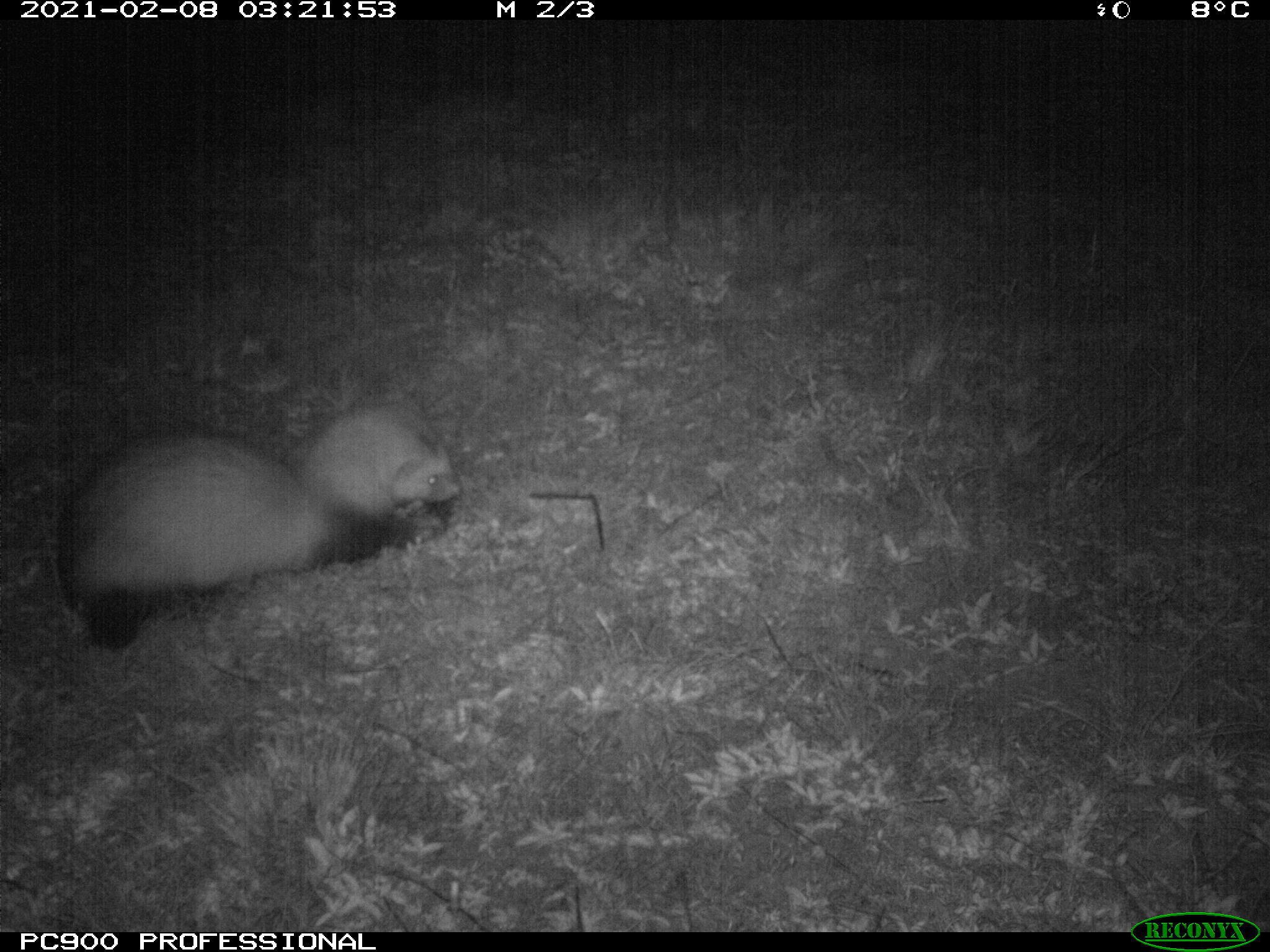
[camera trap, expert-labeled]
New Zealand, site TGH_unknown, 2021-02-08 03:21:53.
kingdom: Animalia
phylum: Chordata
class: Mammalia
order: Carnivora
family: Mustelidae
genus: Mustela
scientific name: Mustela furo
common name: ferret